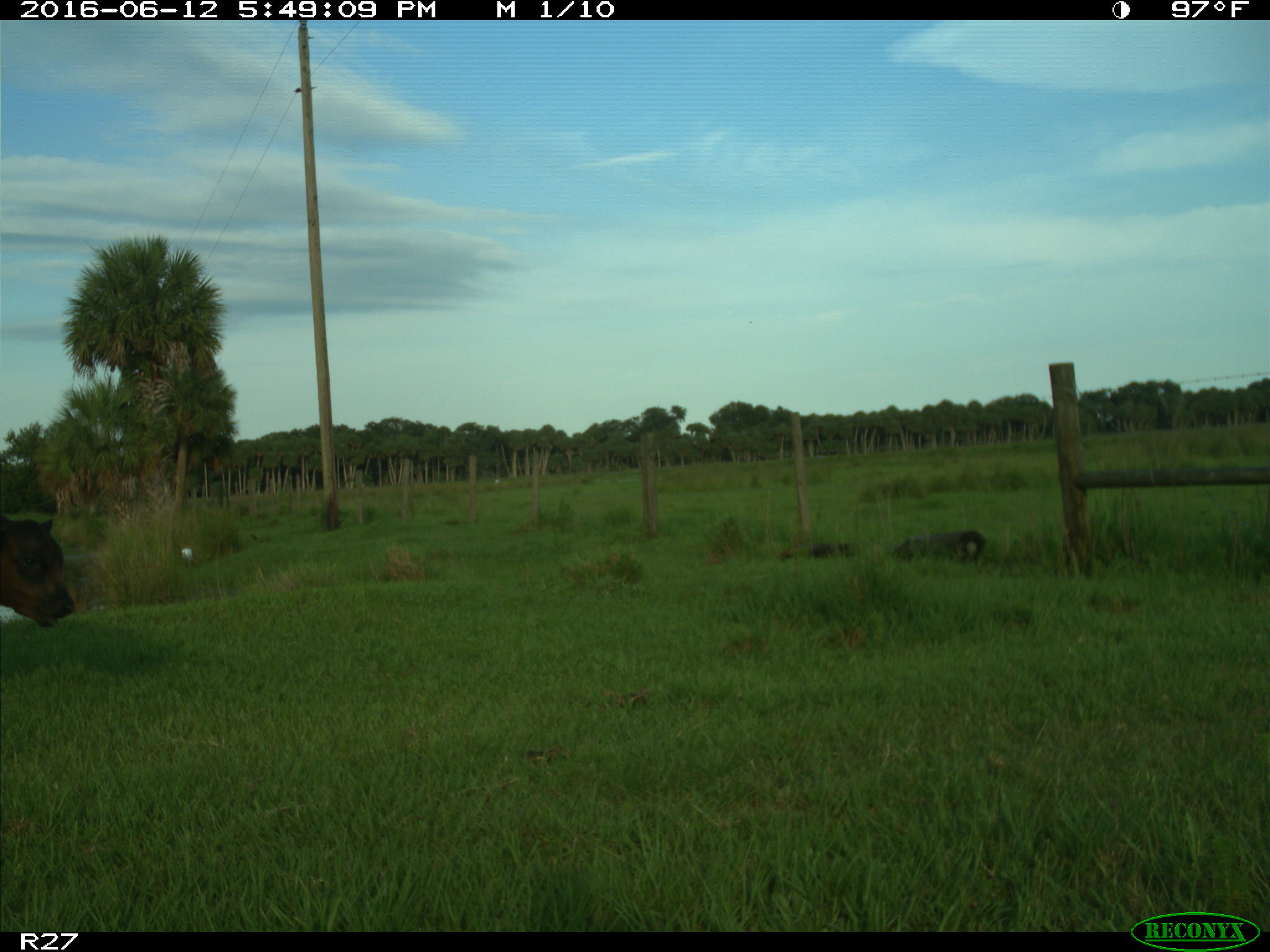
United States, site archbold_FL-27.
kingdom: Animalia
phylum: Chordata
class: Mammalia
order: Artiodactyla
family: Bovidae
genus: Bos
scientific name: Bos taurus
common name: domestic cow